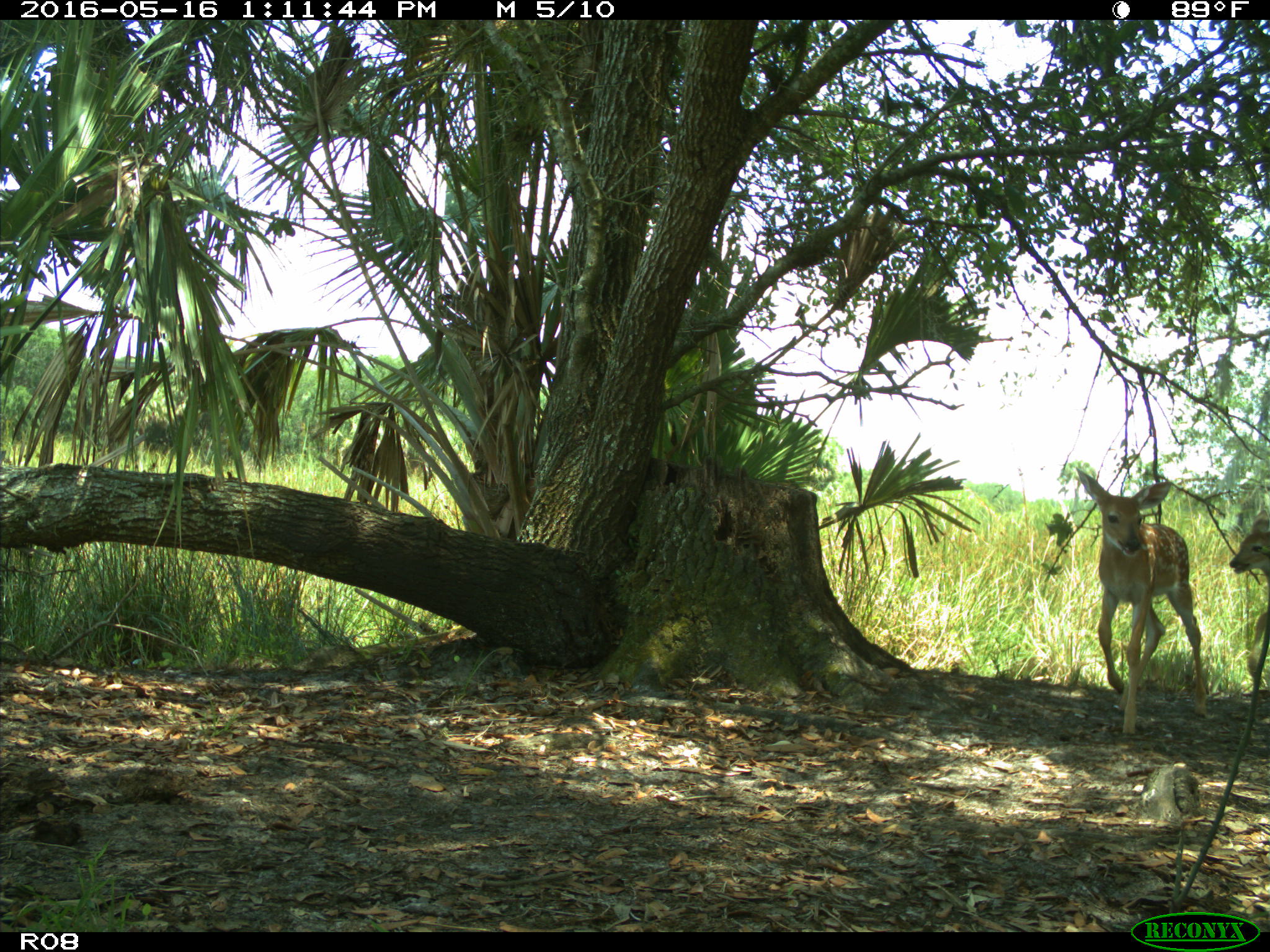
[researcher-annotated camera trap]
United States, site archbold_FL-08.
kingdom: Animalia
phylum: Chordata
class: Mammalia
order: Artiodactyla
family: Cervidae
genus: Odocoileus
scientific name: Odocoileus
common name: deer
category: unidentified deer